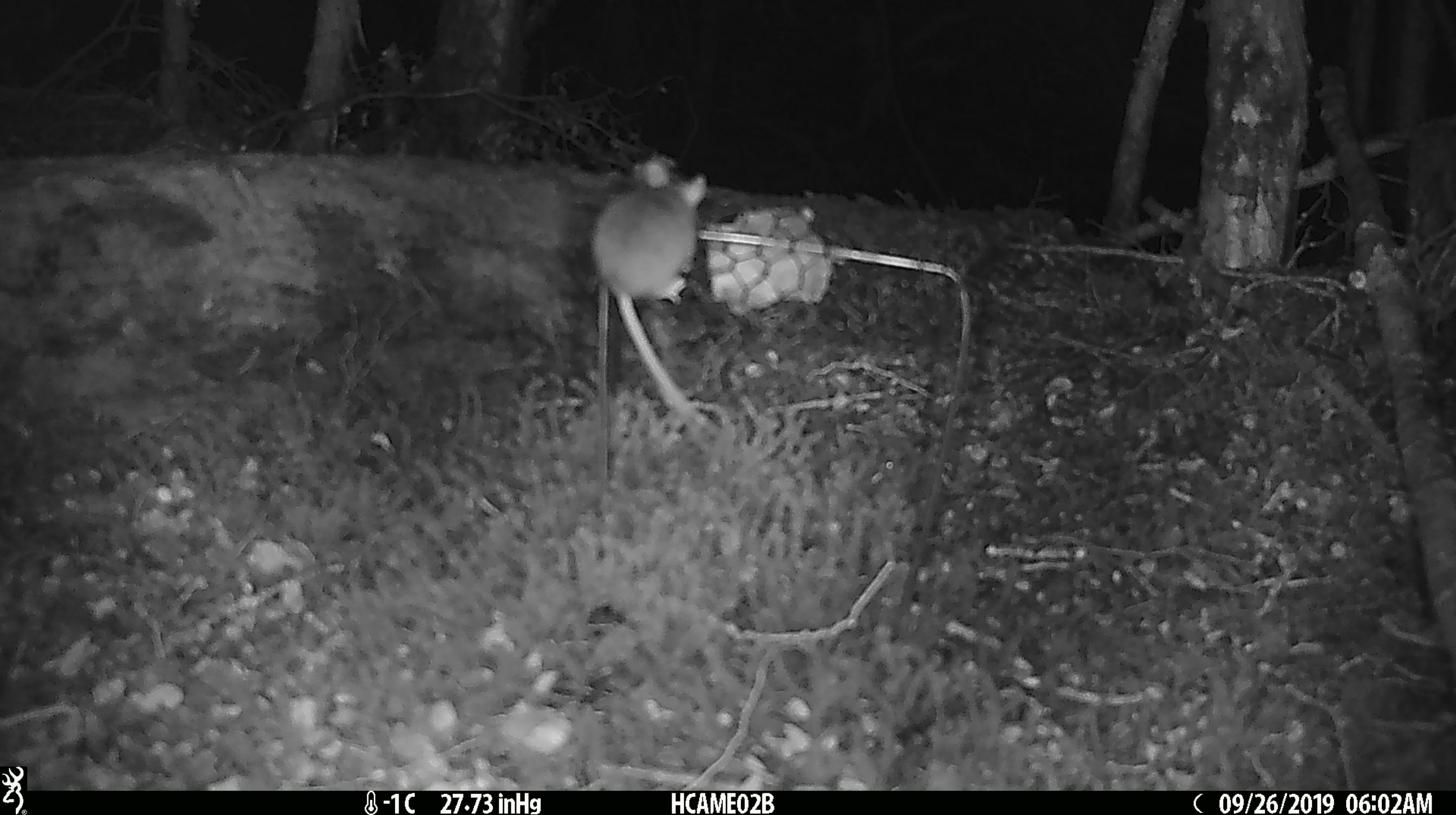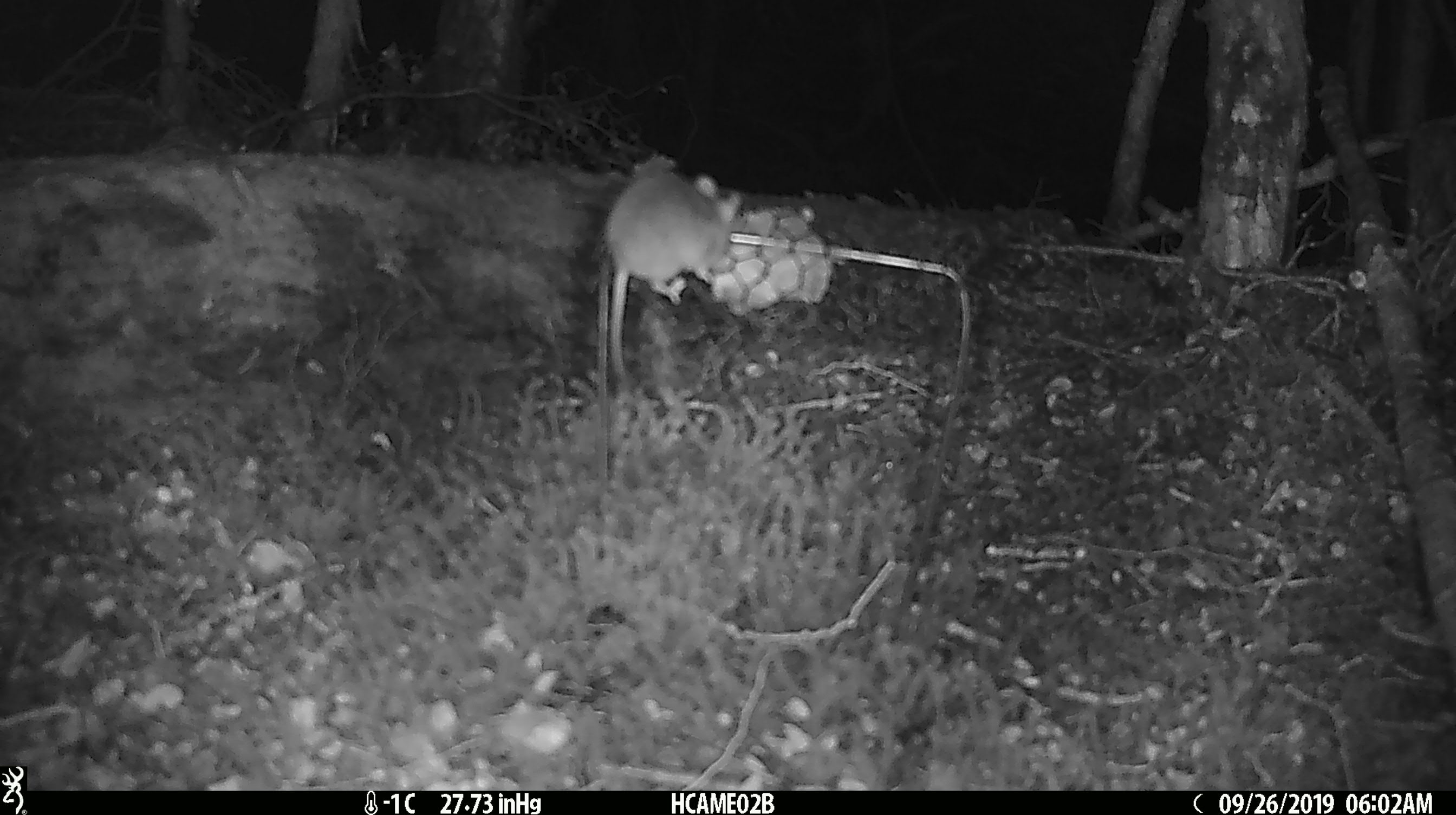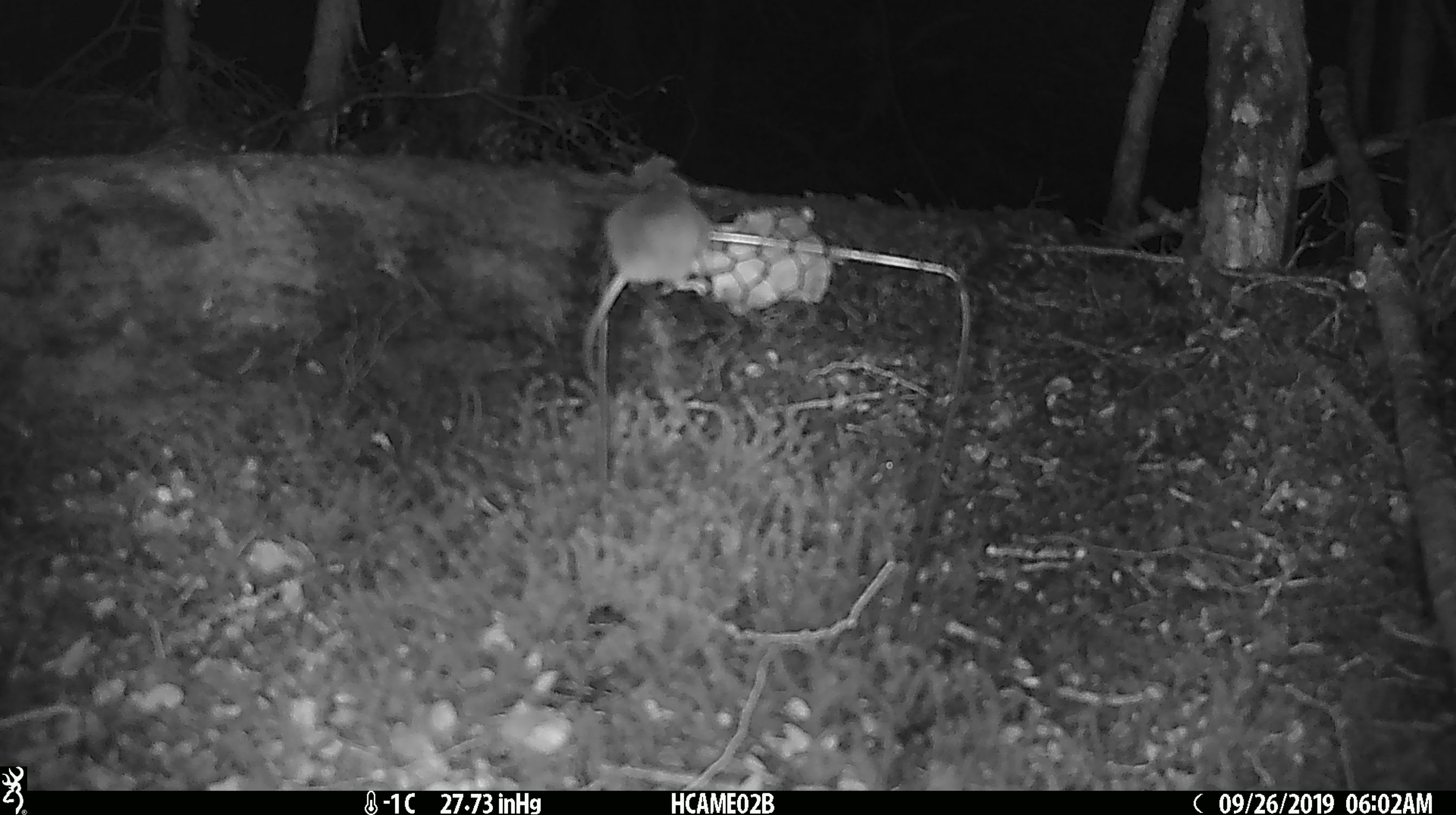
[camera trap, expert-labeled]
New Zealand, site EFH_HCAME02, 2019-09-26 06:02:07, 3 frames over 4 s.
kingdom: Animalia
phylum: Chordata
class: Mammalia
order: Rodentia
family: Muridae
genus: Mus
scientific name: Mus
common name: mouse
Mouse (Mus).